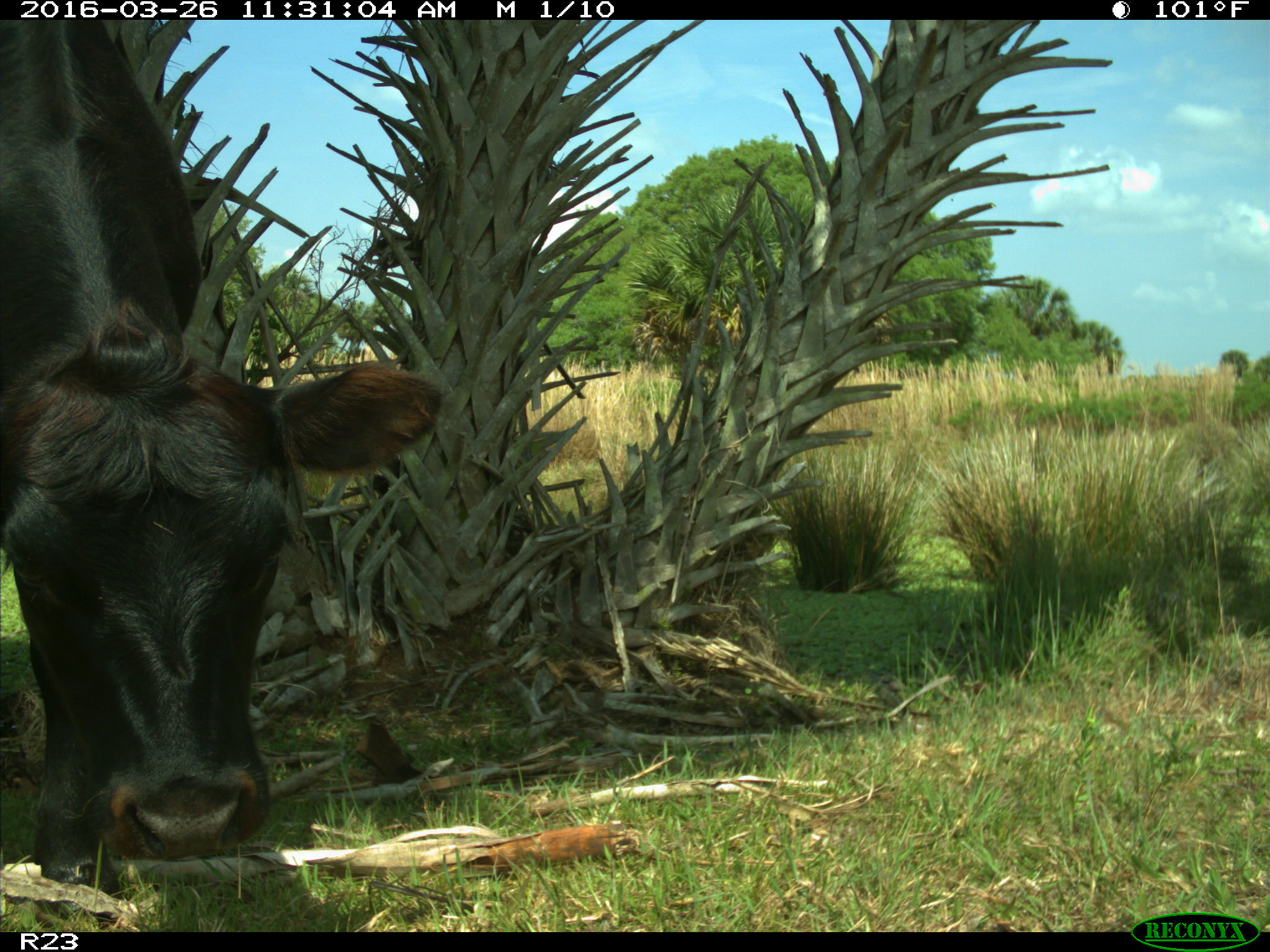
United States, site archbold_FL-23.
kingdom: Animalia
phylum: Chordata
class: Mammalia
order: Artiodactyla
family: Bovidae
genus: Bos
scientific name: Bos taurus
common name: domestic cow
Bos taurus (domestic cow).